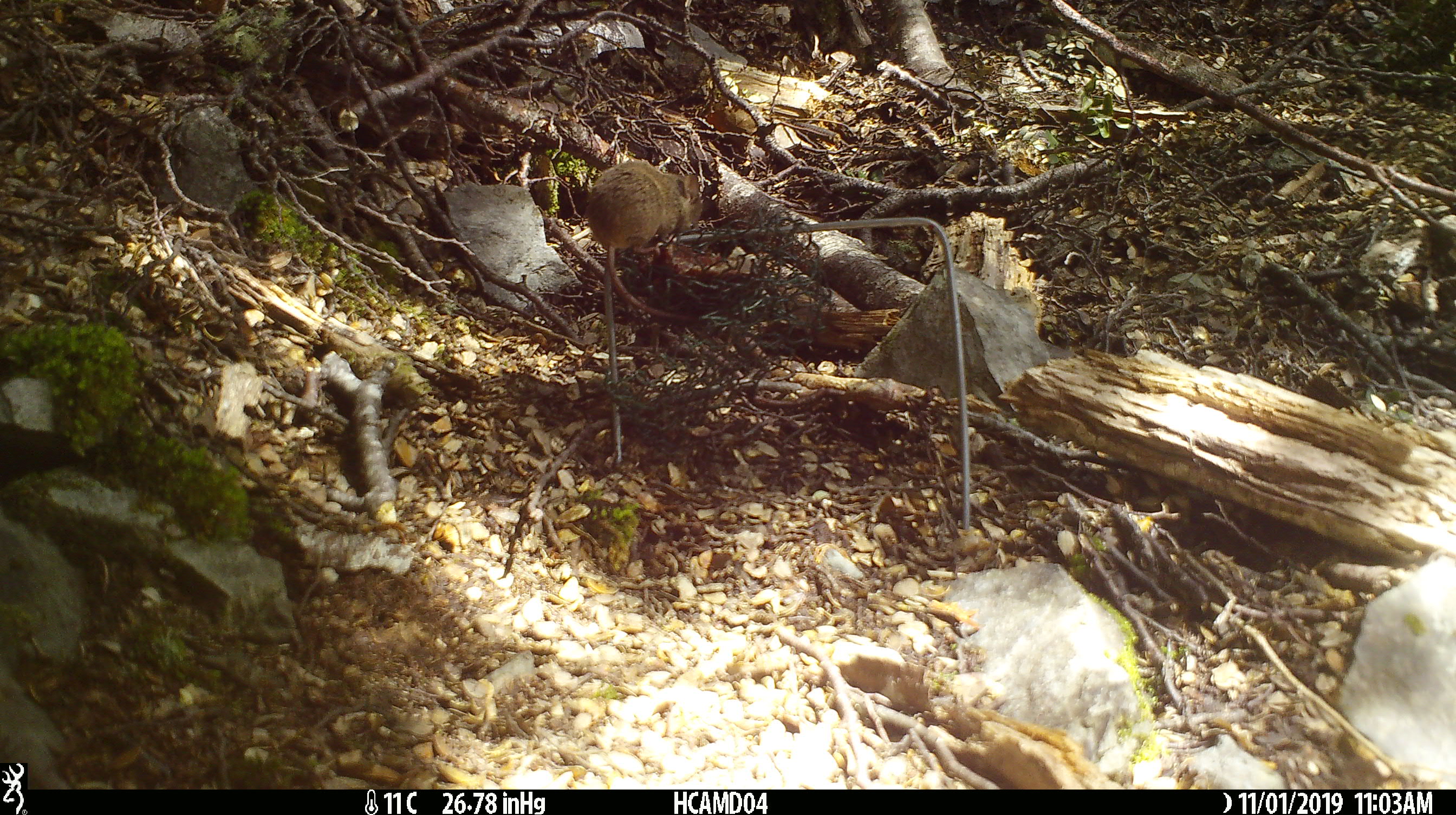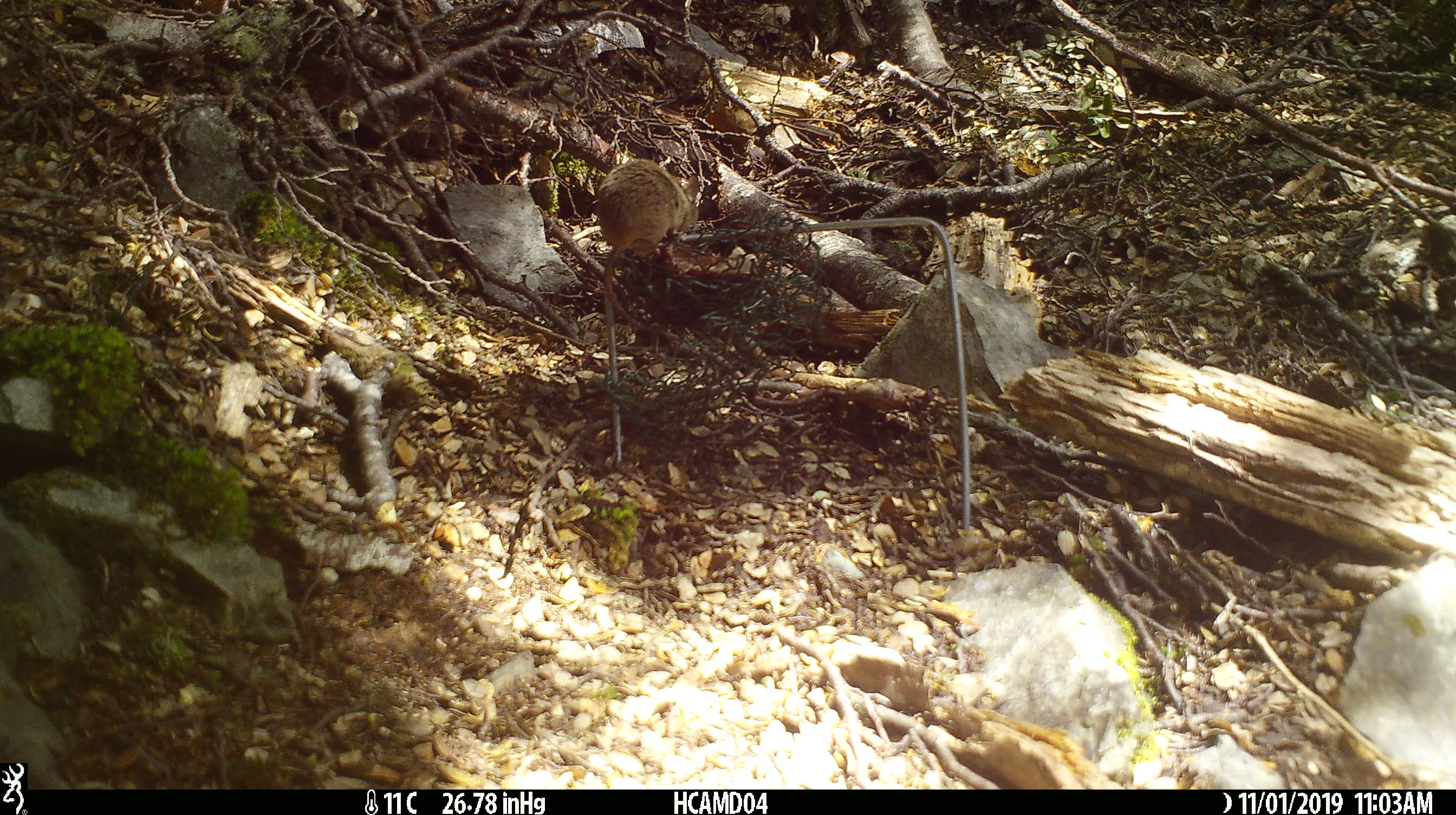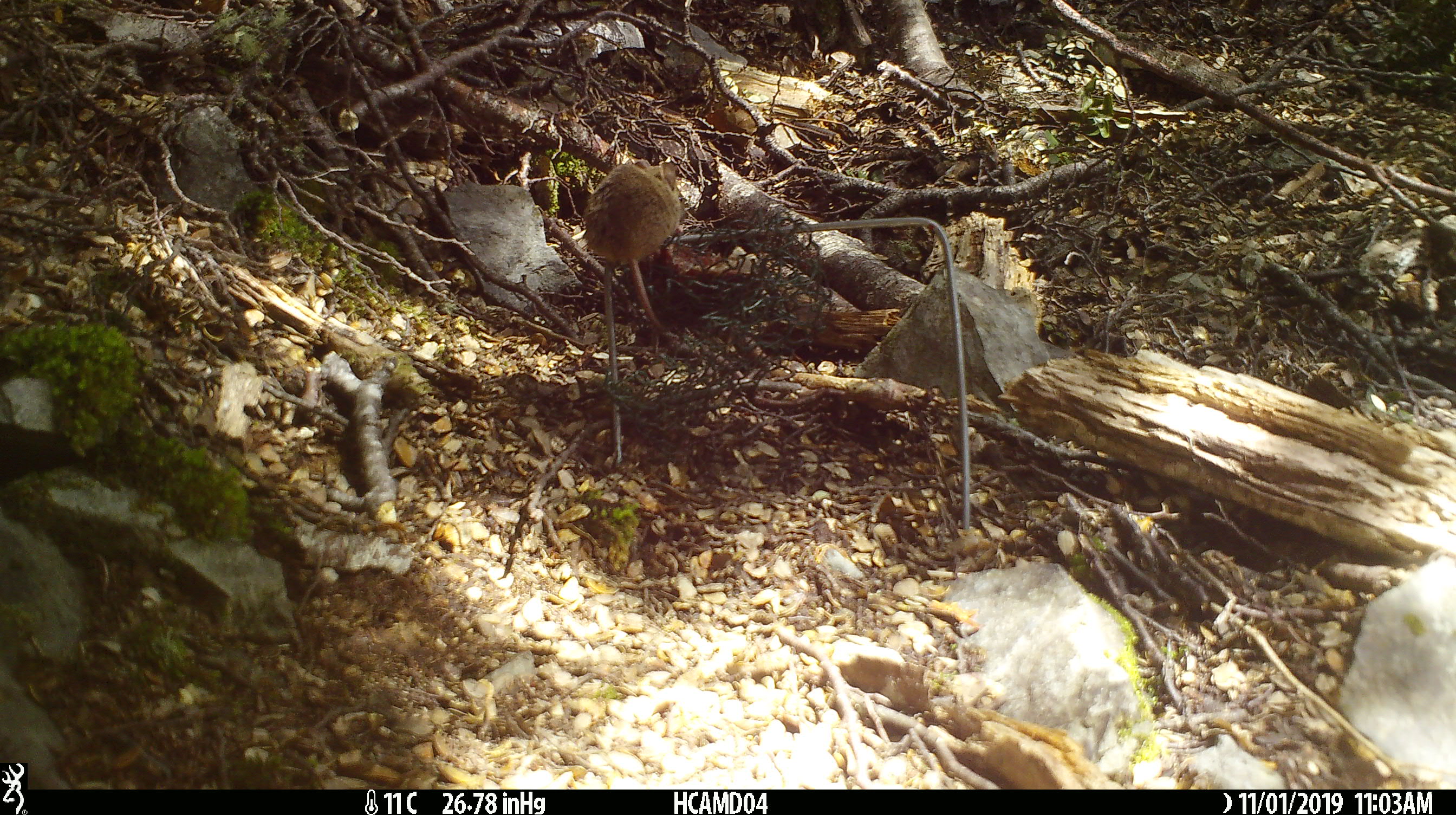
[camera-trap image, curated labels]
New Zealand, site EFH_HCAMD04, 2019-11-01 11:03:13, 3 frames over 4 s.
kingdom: Animalia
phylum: Chordata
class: Mammalia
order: Rodentia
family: Muridae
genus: Mus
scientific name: Mus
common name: mouse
Mouse (Mus).